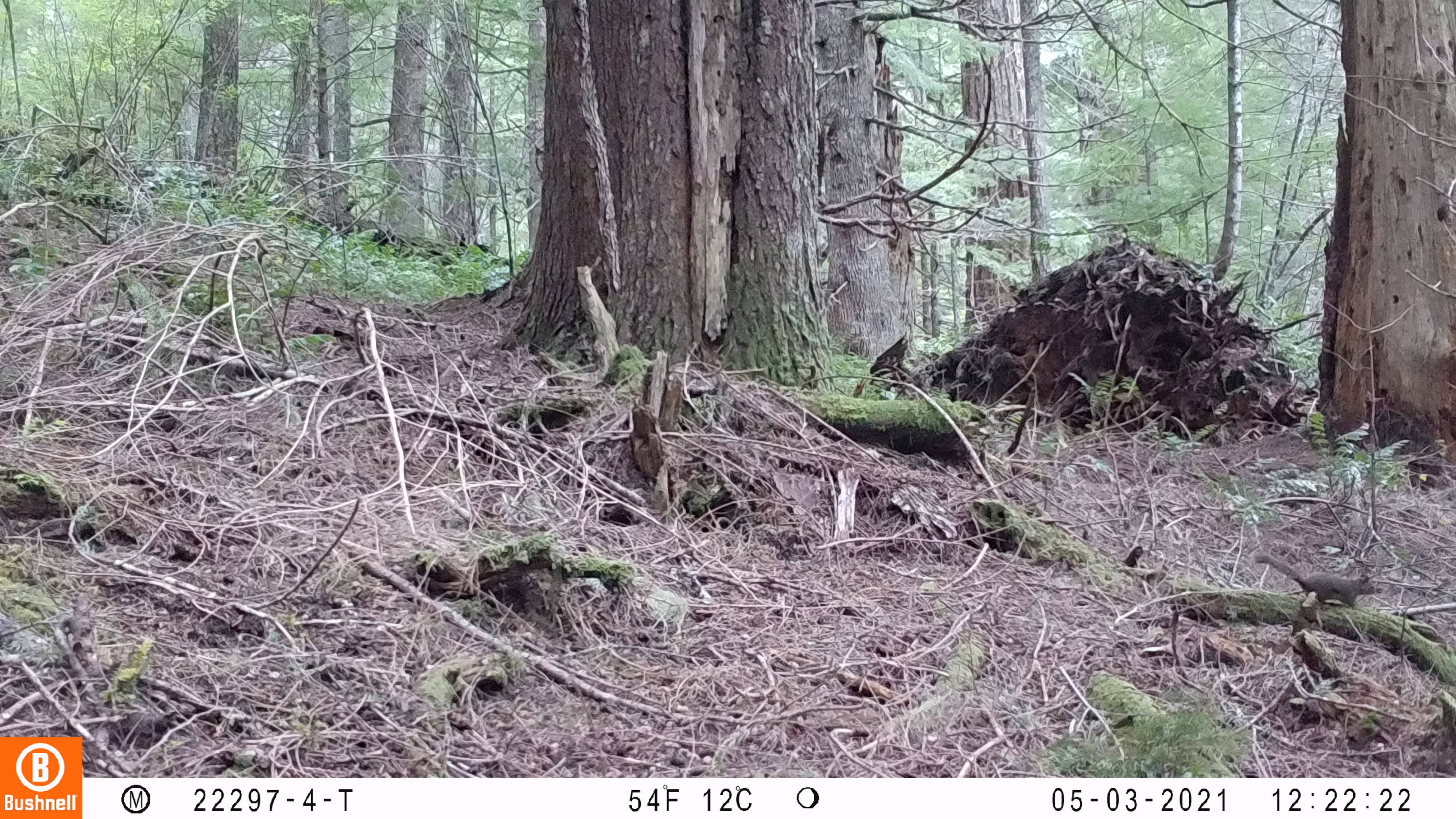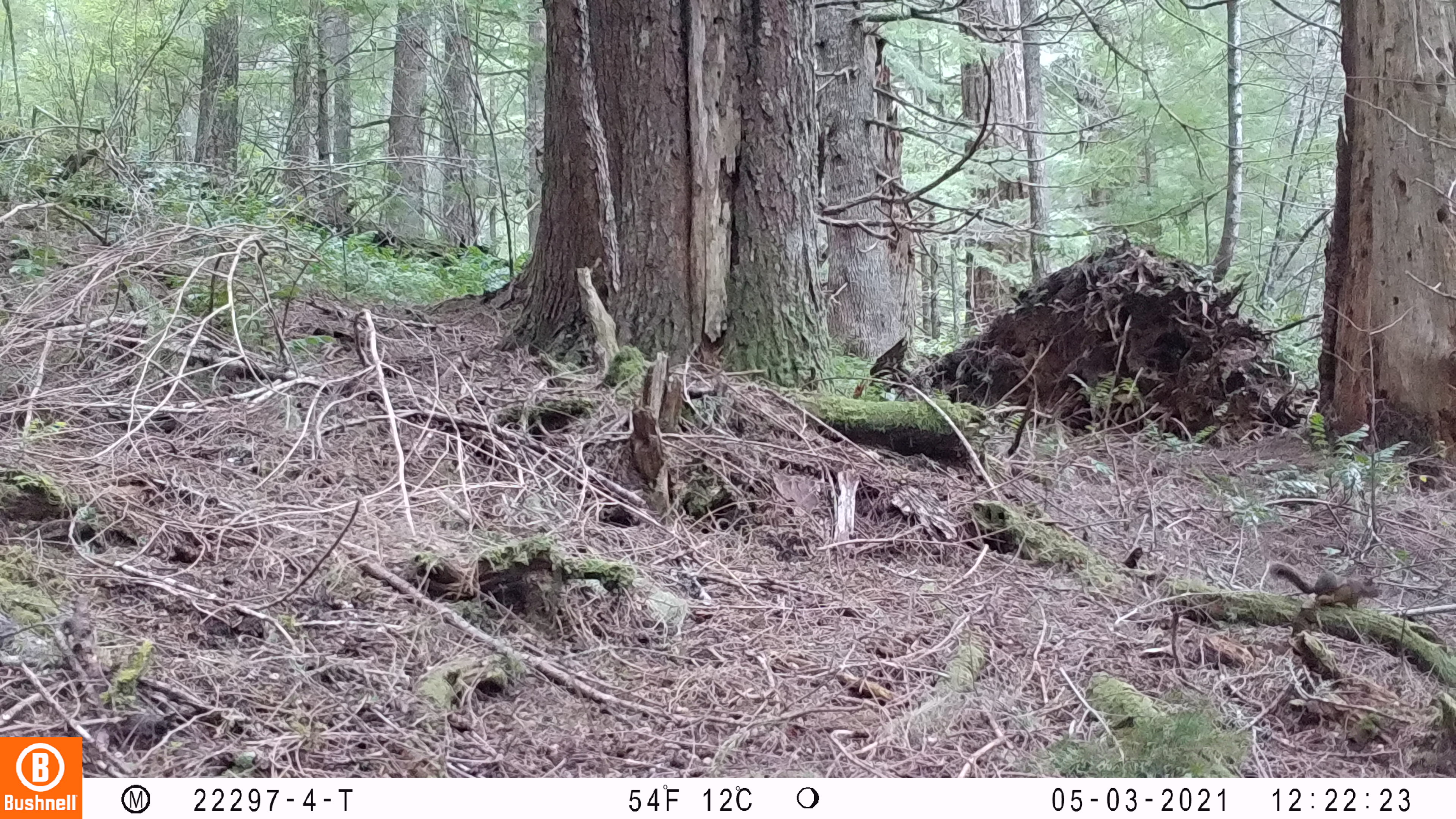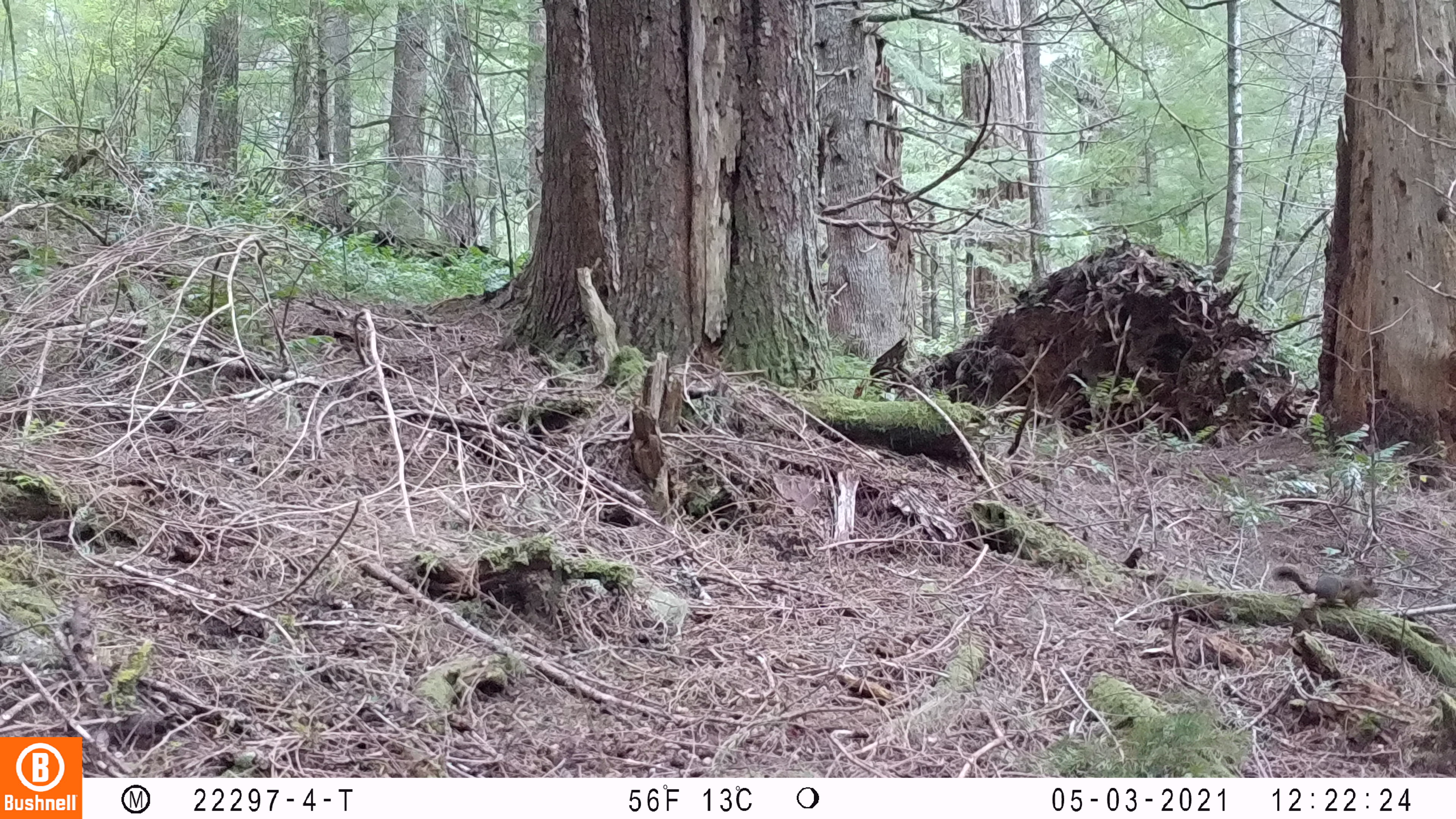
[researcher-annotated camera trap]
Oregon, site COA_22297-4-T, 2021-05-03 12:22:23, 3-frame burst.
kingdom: Animalia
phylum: Chordata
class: Mammalia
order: Rodentia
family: Sciuridae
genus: Tamiasciurus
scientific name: Tamiasciurus douglasii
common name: douglas squirrel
Douglas squirrel (Tamiasciurus douglasii).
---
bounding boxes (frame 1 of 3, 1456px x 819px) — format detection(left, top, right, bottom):
douglas squirrel: detection(1242, 539, 1393, 623)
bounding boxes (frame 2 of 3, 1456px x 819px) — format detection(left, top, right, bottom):
douglas squirrel: detection(1243, 537, 1401, 629)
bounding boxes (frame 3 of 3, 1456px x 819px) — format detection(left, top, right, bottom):
douglas squirrel: detection(1258, 544, 1395, 621)